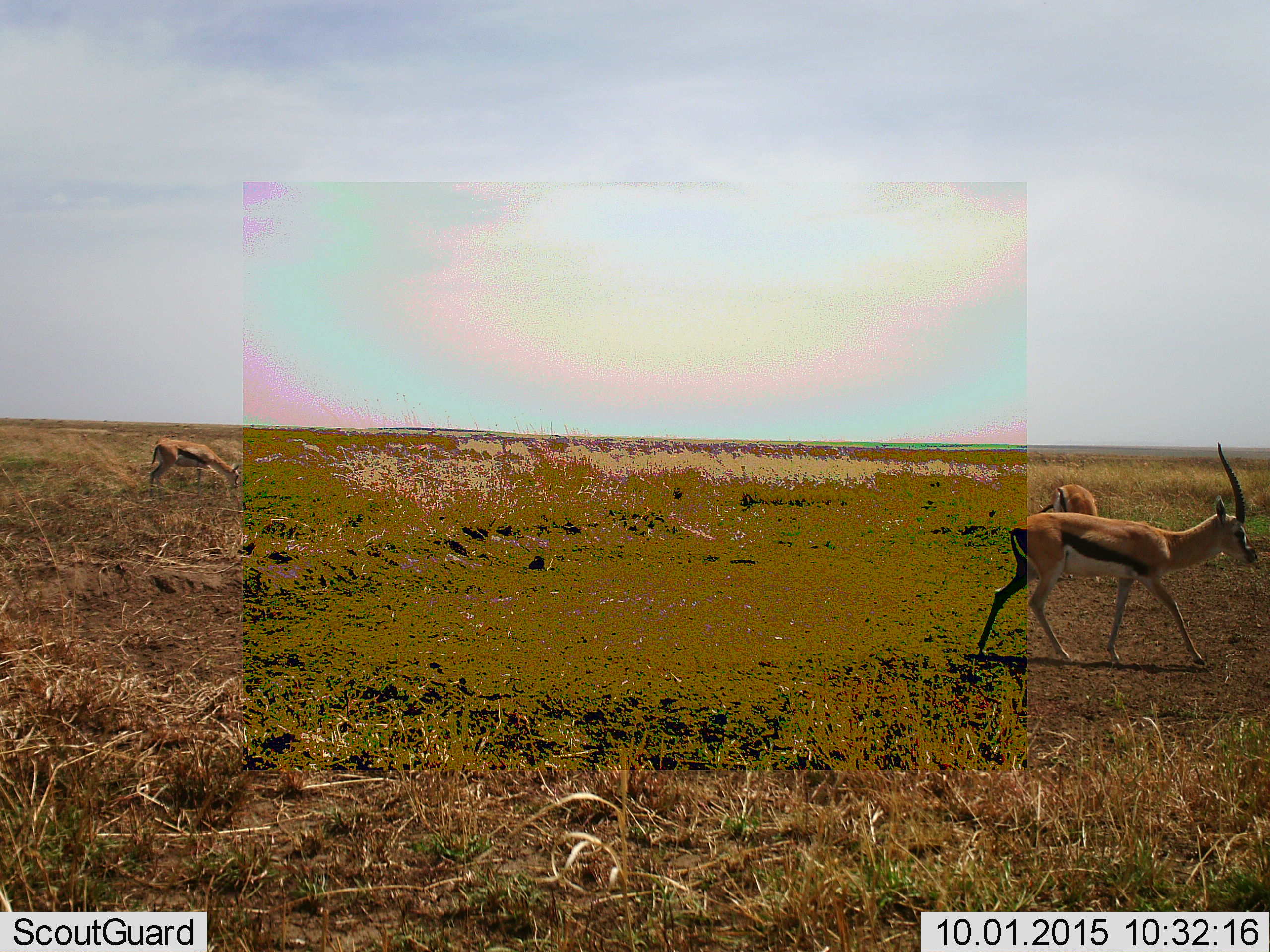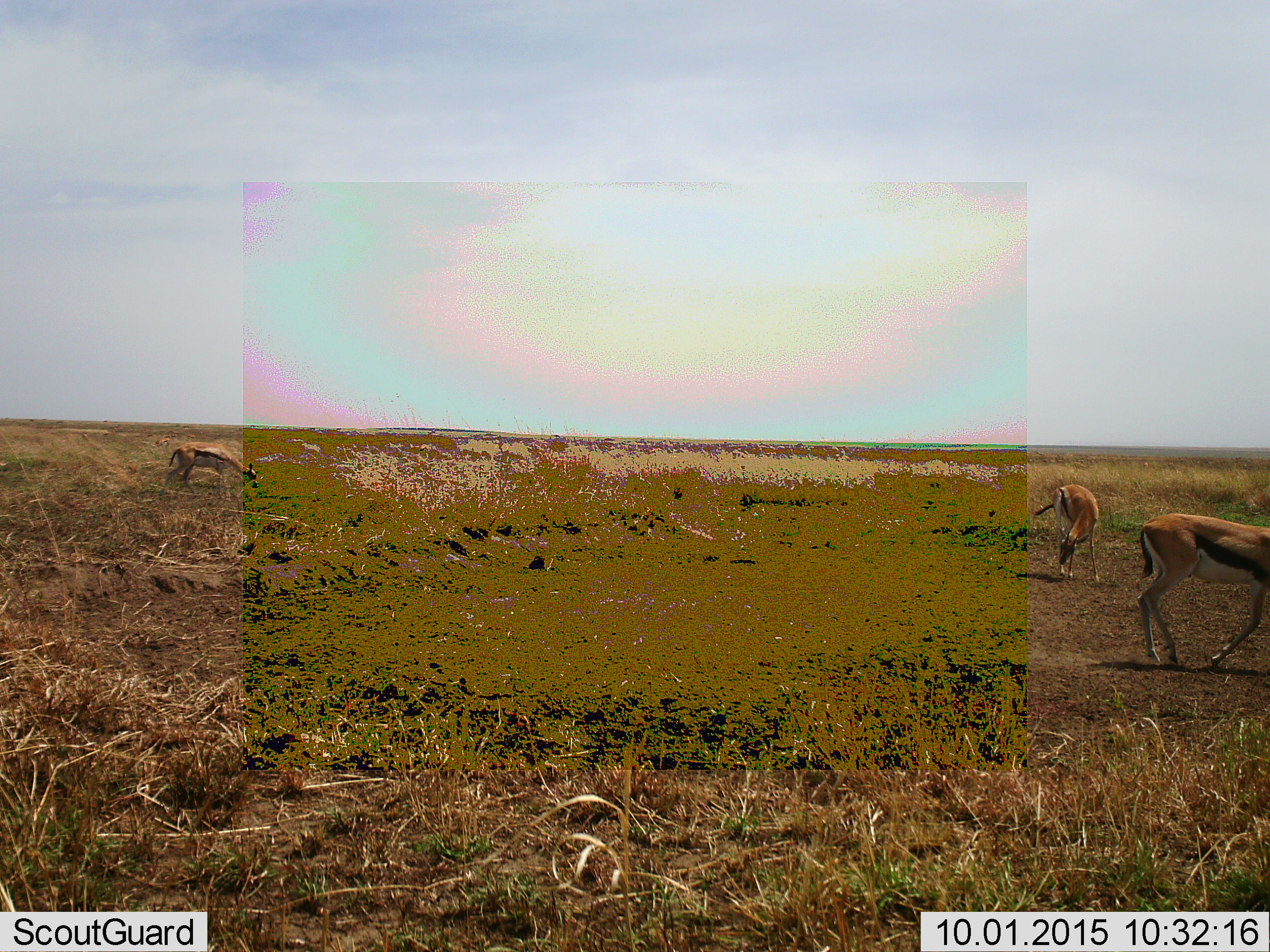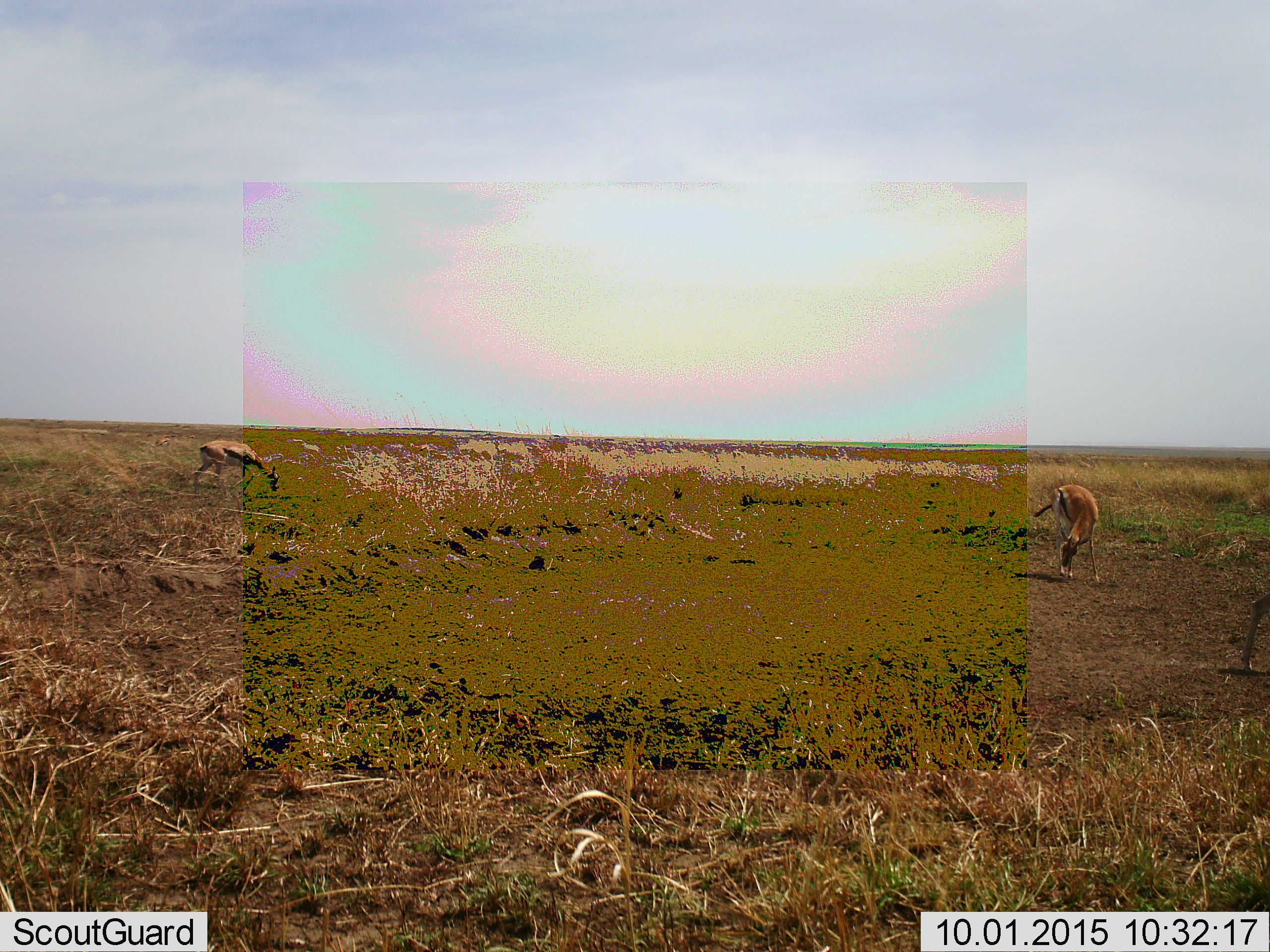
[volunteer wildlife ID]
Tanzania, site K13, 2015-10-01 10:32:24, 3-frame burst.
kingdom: Animalia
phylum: Chordata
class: Mammalia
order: Artiodactyla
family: Bovidae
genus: Eudorcas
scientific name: Eudorcas thomsonii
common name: thomson's gazelle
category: gazellethomsons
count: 3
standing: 33%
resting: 0%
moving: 89%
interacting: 0%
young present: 0%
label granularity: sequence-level